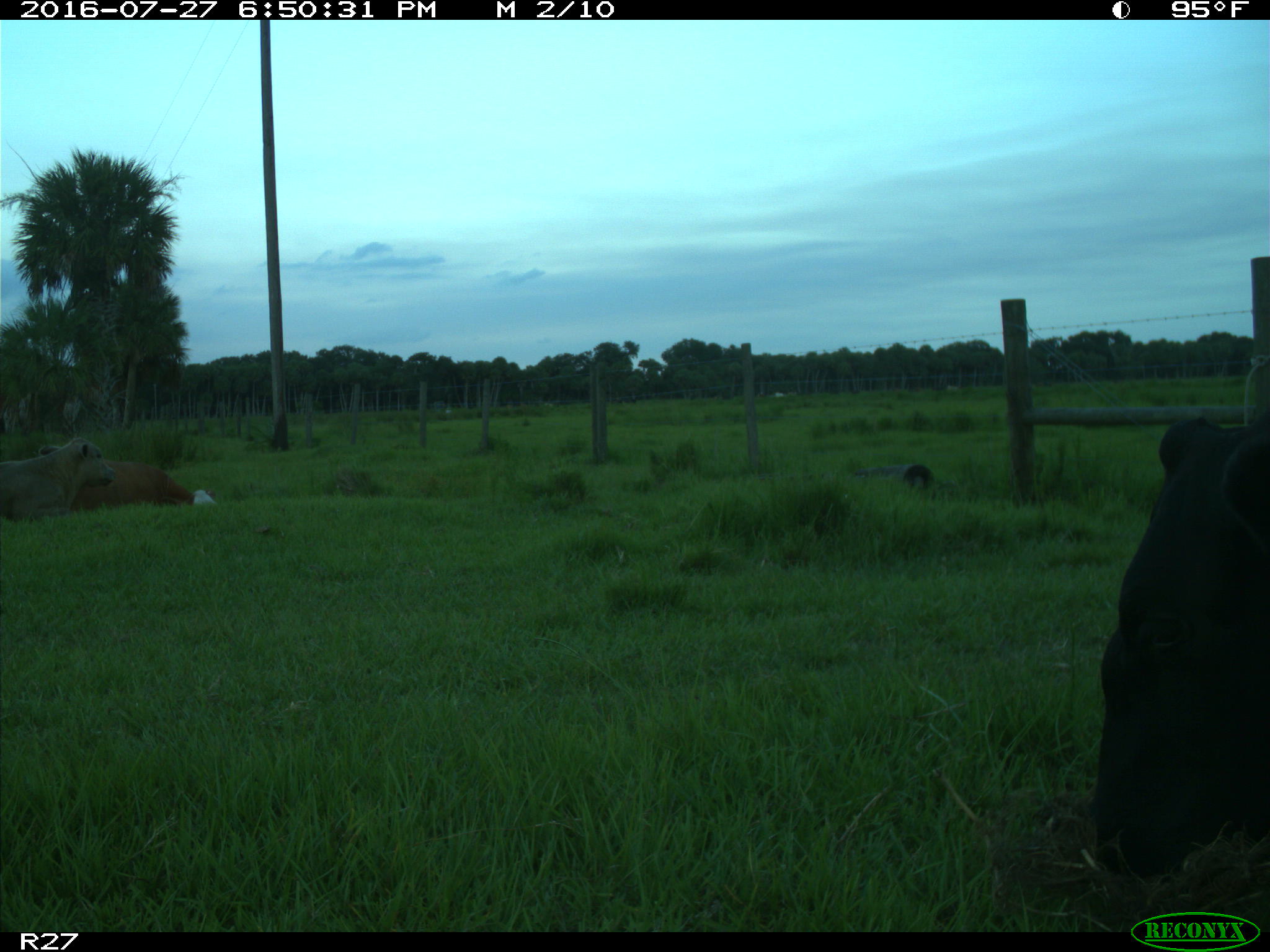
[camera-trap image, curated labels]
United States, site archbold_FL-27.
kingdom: Animalia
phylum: Chordata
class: Mammalia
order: Artiodactyla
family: Bovidae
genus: Bos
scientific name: Bos taurus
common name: domestic cow